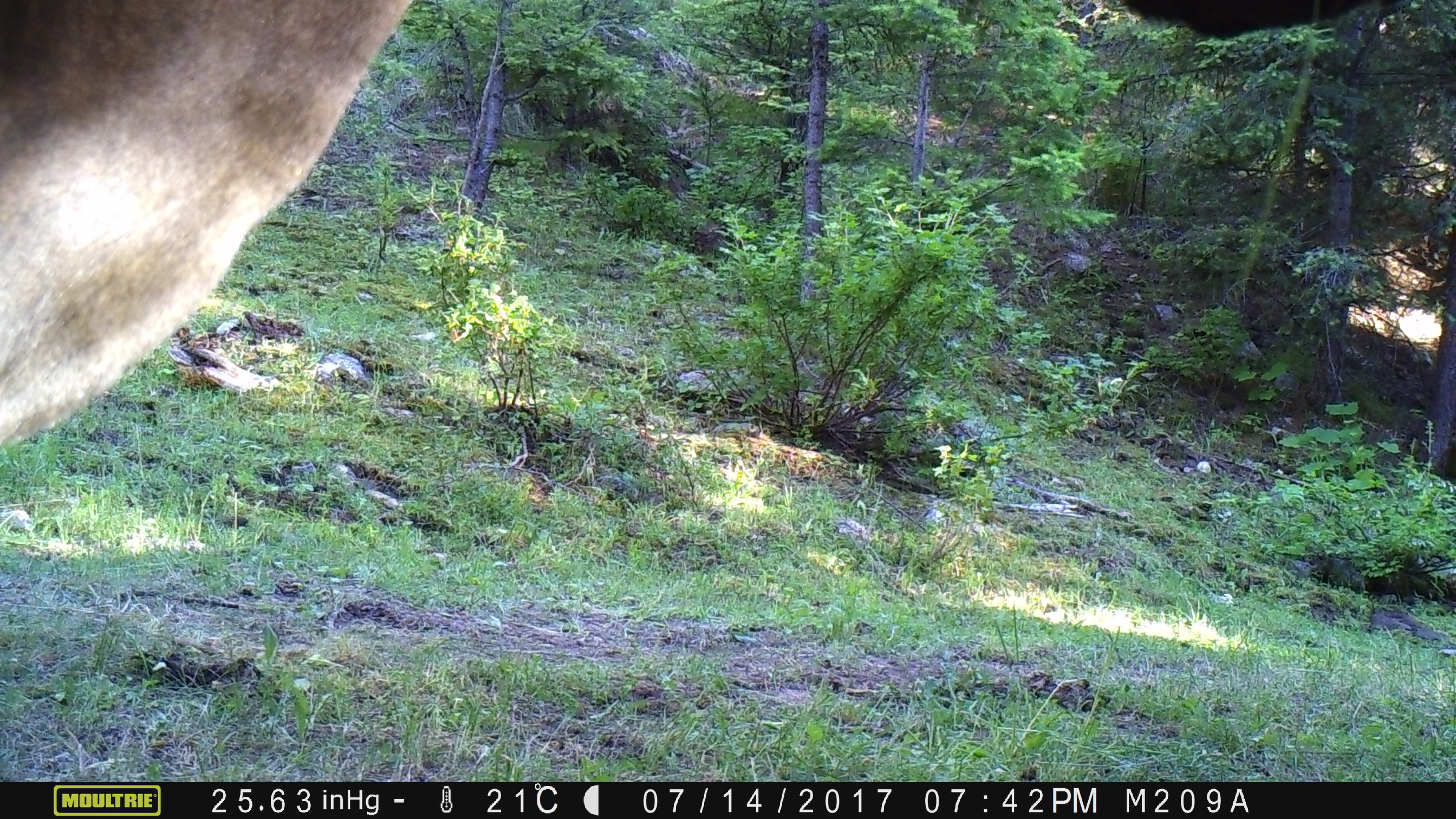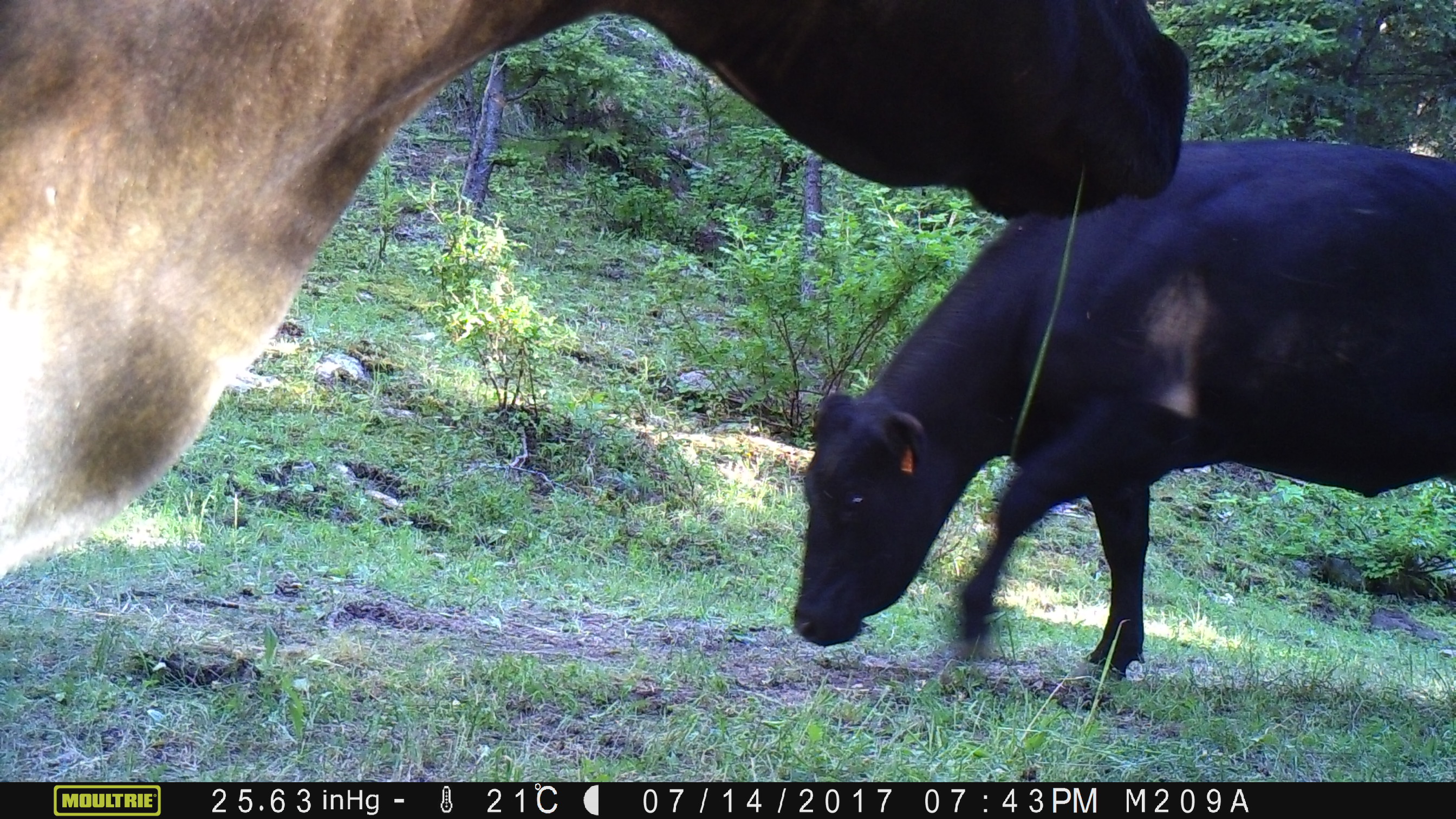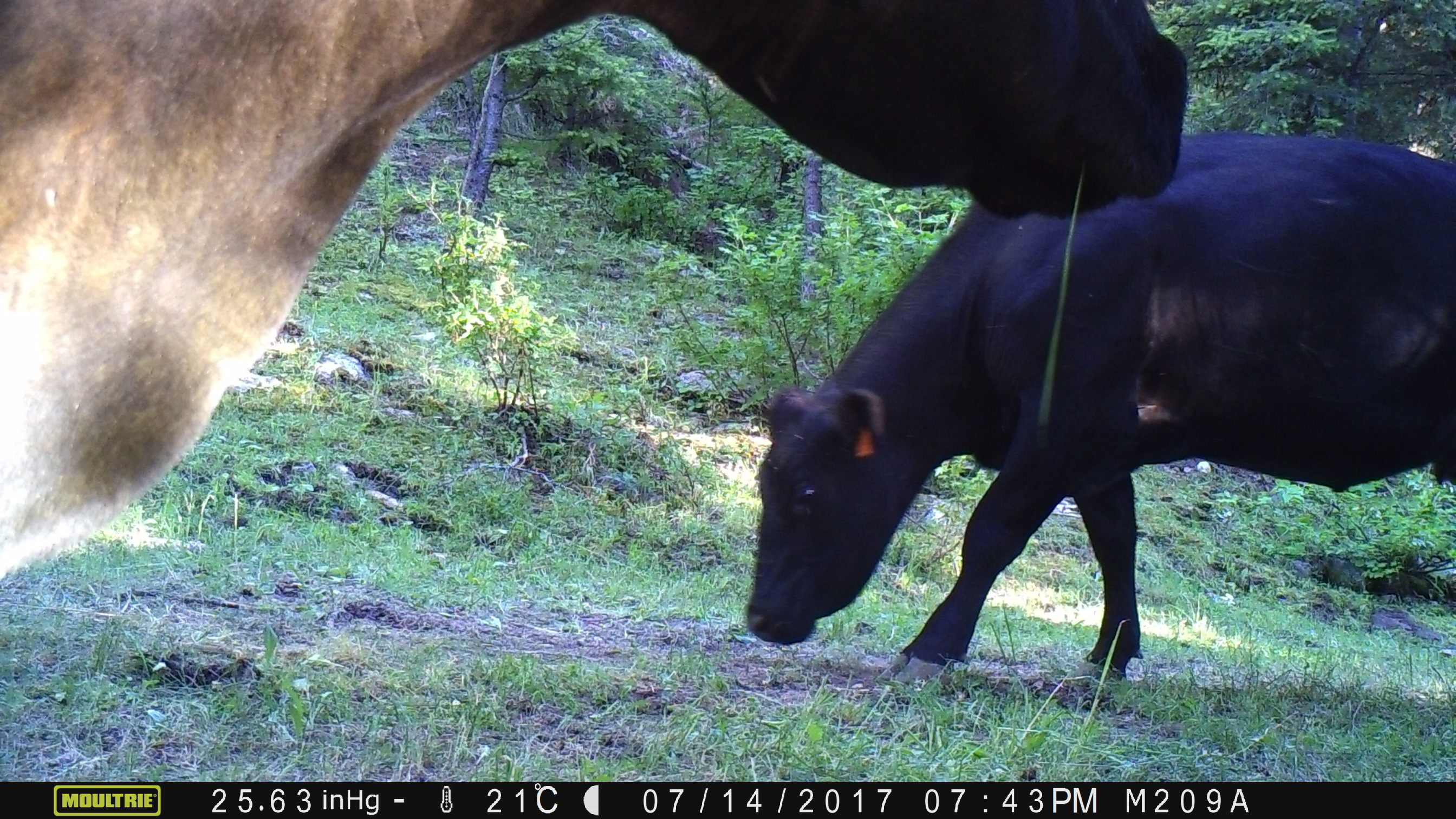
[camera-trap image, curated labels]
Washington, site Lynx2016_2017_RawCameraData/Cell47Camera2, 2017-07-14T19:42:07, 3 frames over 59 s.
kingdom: Animalia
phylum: Chordata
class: Mammalia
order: Artiodactyla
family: Bovidae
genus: Bos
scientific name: Bos taurus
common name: domestic cattle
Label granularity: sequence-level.